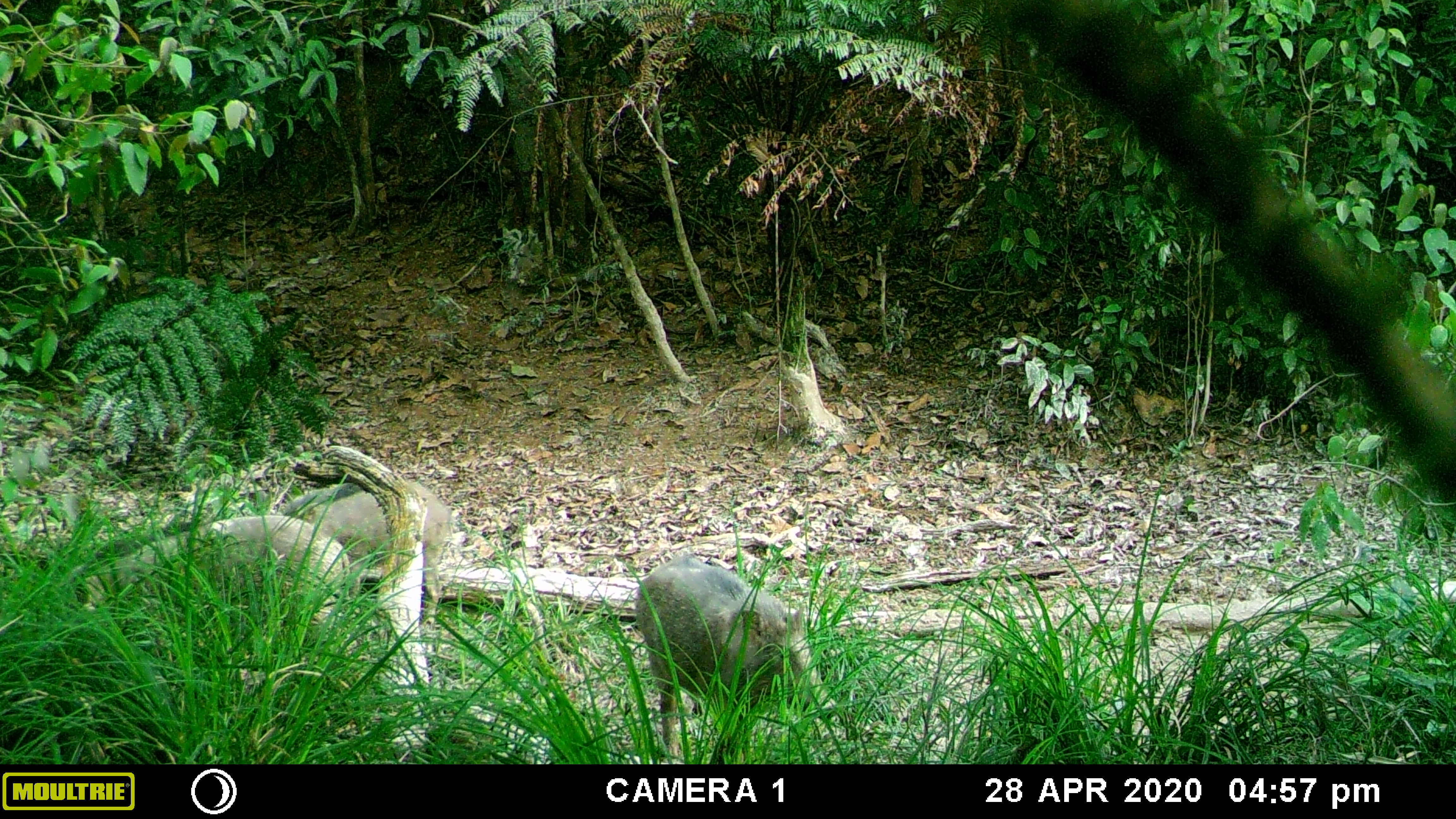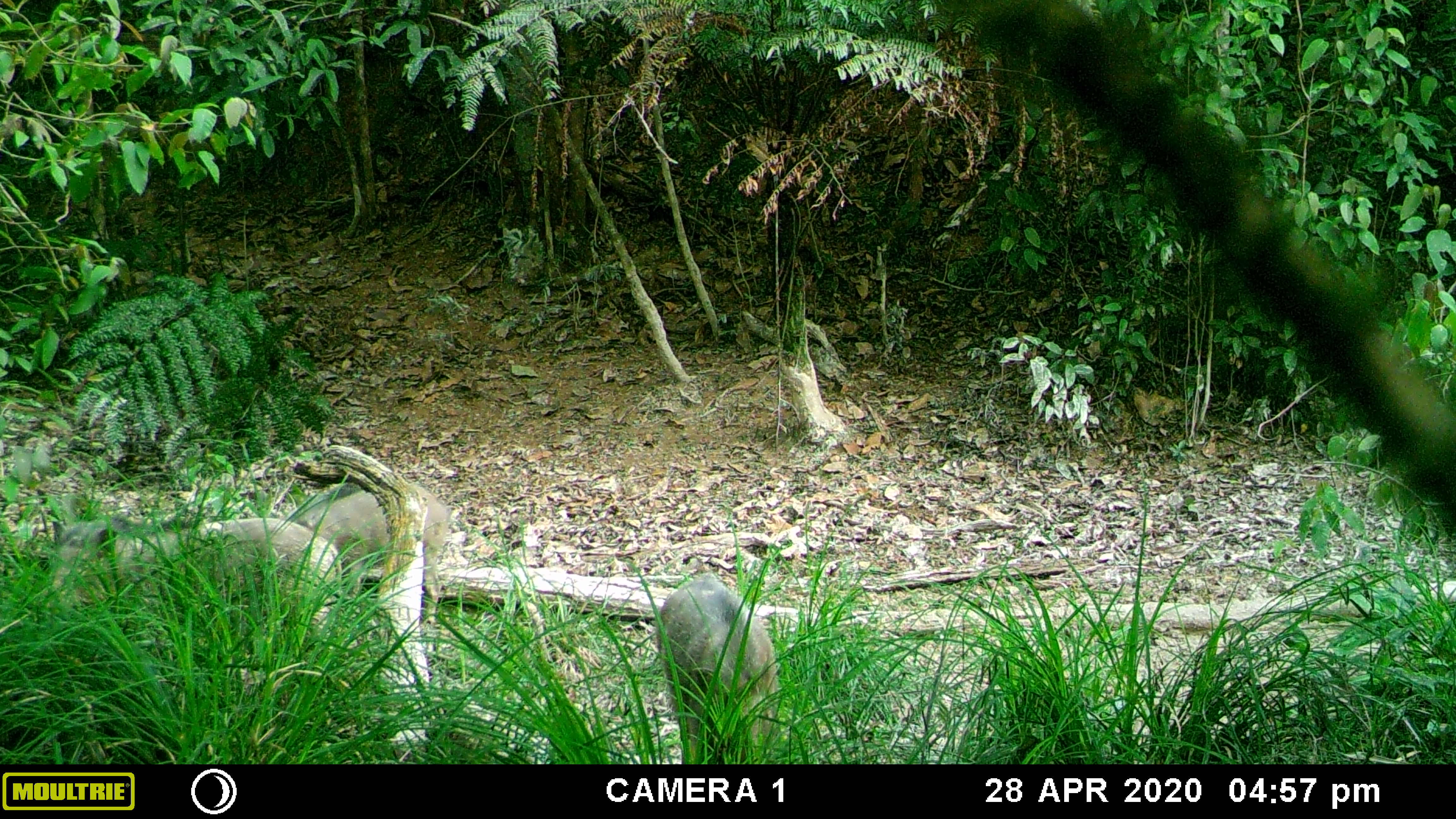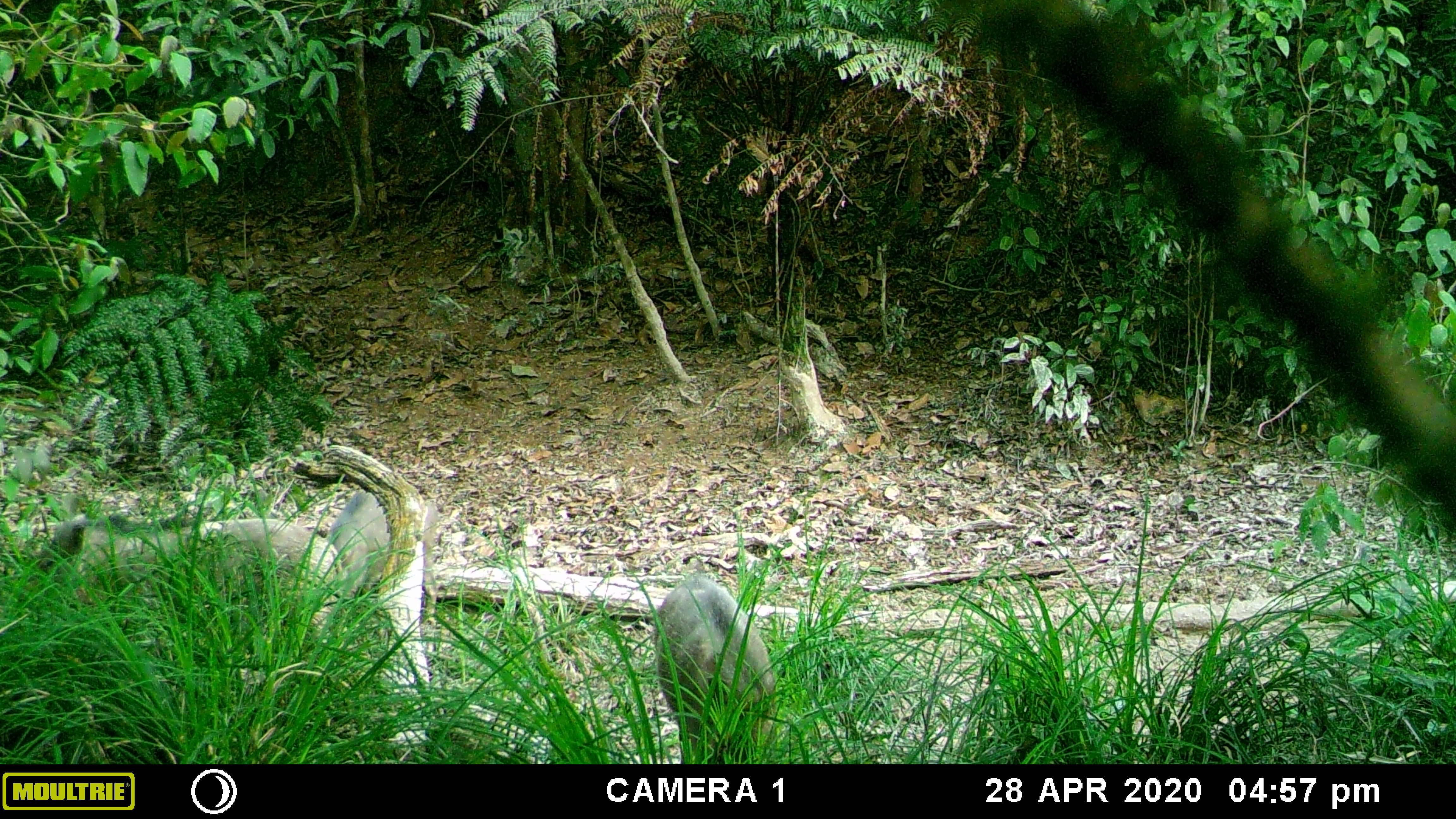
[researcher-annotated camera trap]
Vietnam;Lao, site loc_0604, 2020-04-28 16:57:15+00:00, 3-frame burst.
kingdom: Animalia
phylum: Chordata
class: Mammalia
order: Artiodactyla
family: Suidae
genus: Sus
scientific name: Sus scrofa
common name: eurasian wild pig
Eurasian wild pig (Sus scrofa). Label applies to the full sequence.